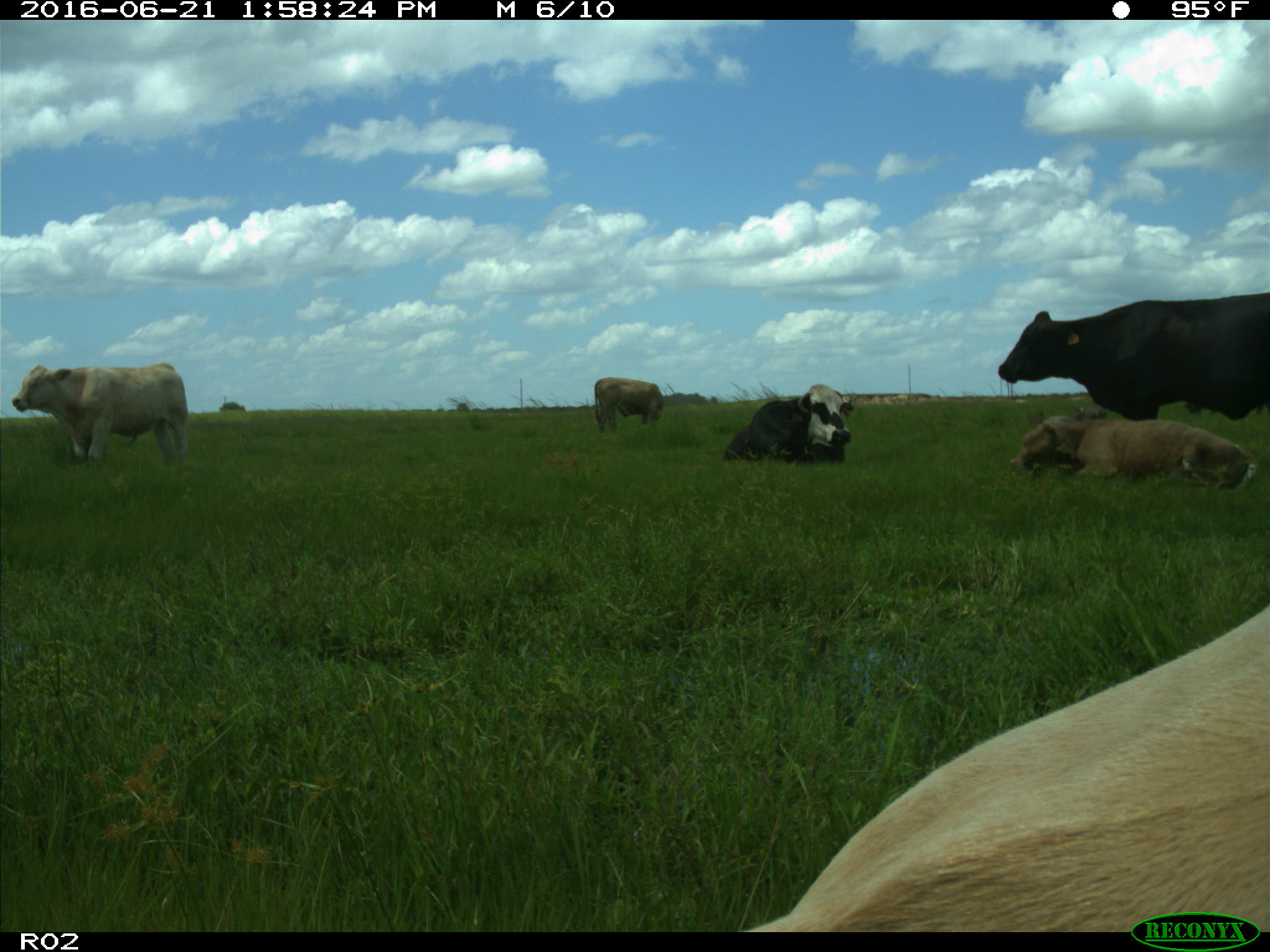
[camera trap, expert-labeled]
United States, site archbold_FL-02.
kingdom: Animalia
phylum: Chordata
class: Mammalia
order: Artiodactyla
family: Bovidae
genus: Bos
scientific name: Bos taurus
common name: domestic cow